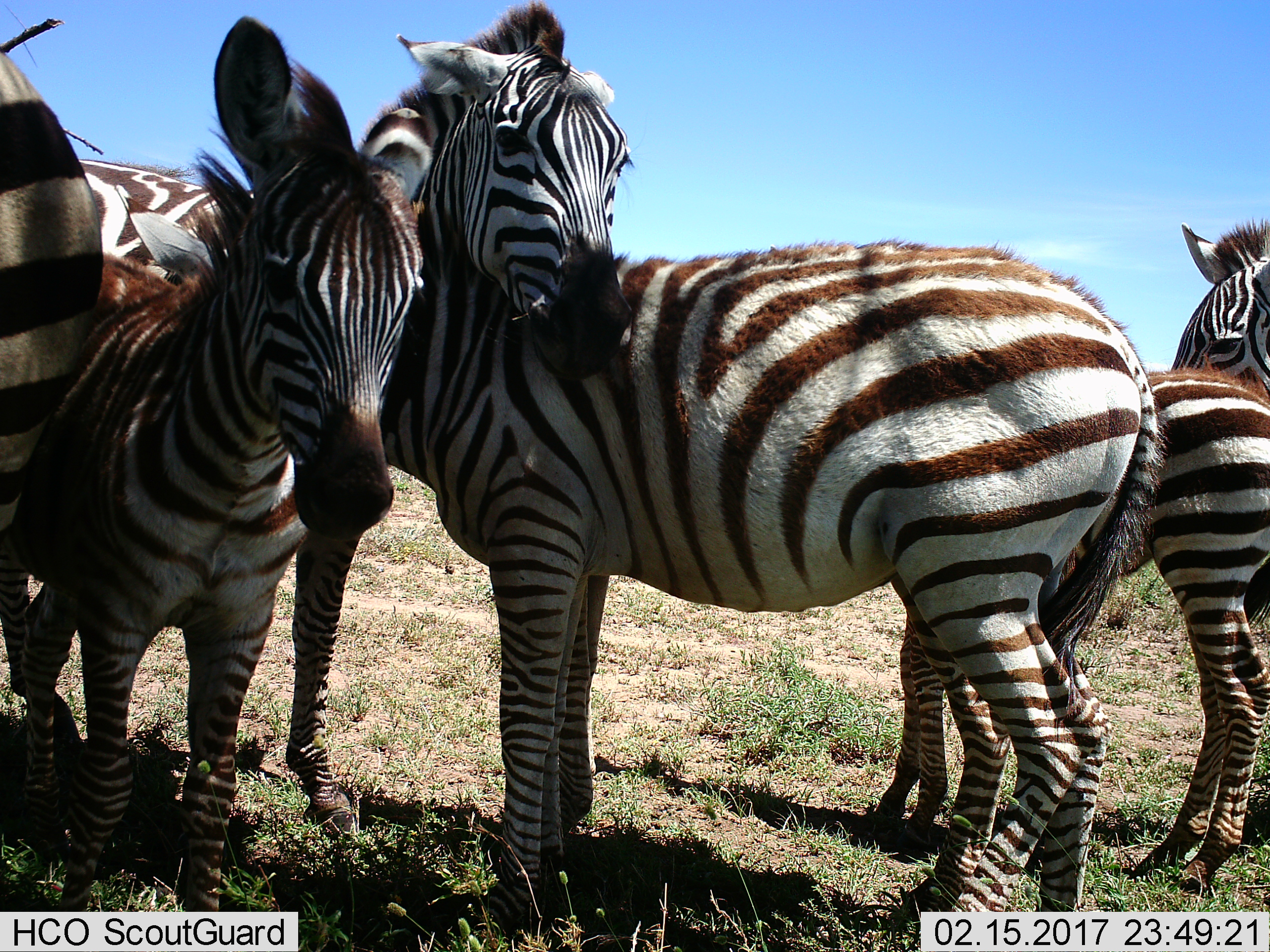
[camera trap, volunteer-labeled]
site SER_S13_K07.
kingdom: Animalia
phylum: Chordata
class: Mammalia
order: Perissodactyla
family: Equidae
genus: Equus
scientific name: Equus quagga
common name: plains zebra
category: zebraplains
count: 6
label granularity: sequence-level